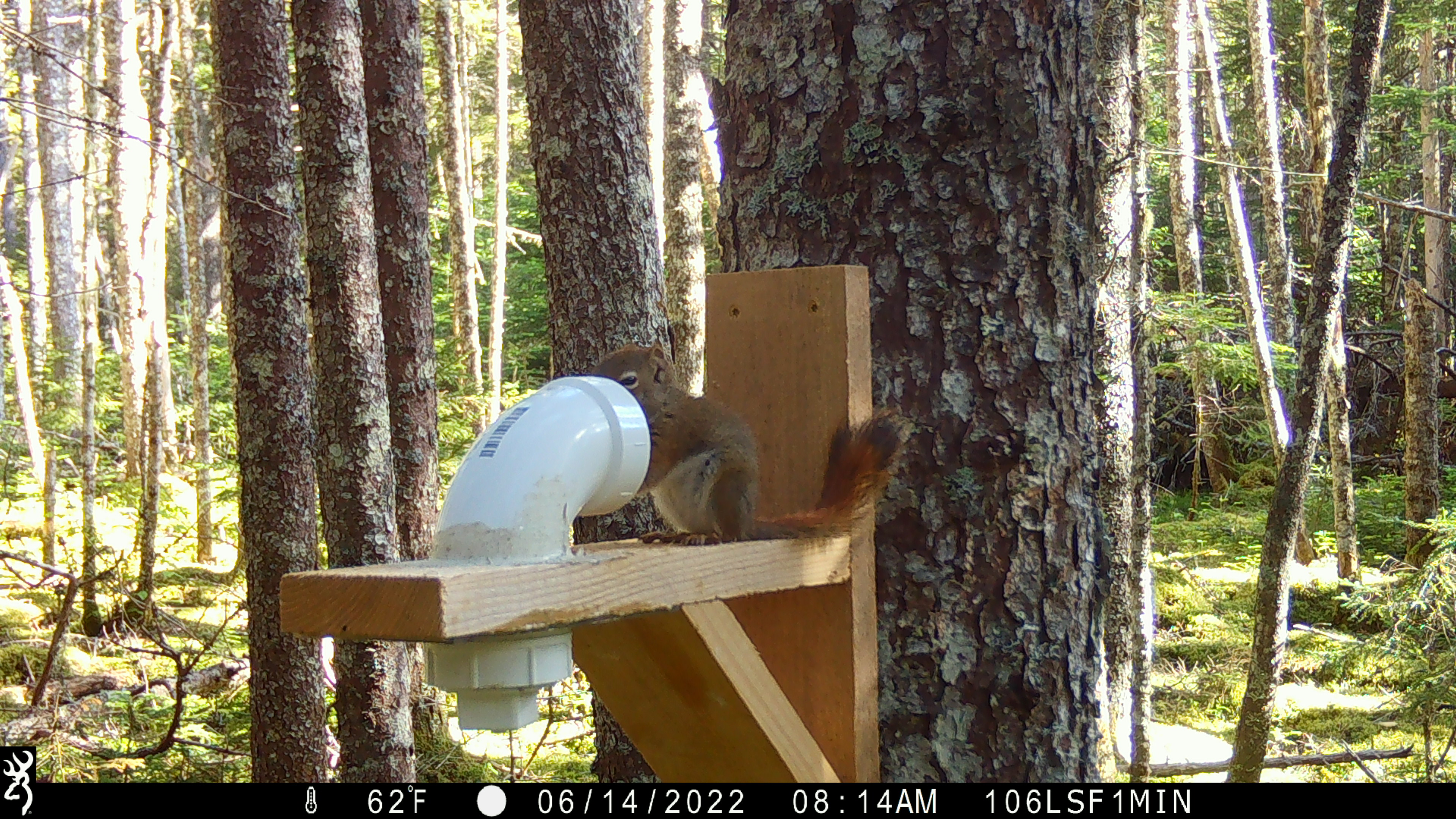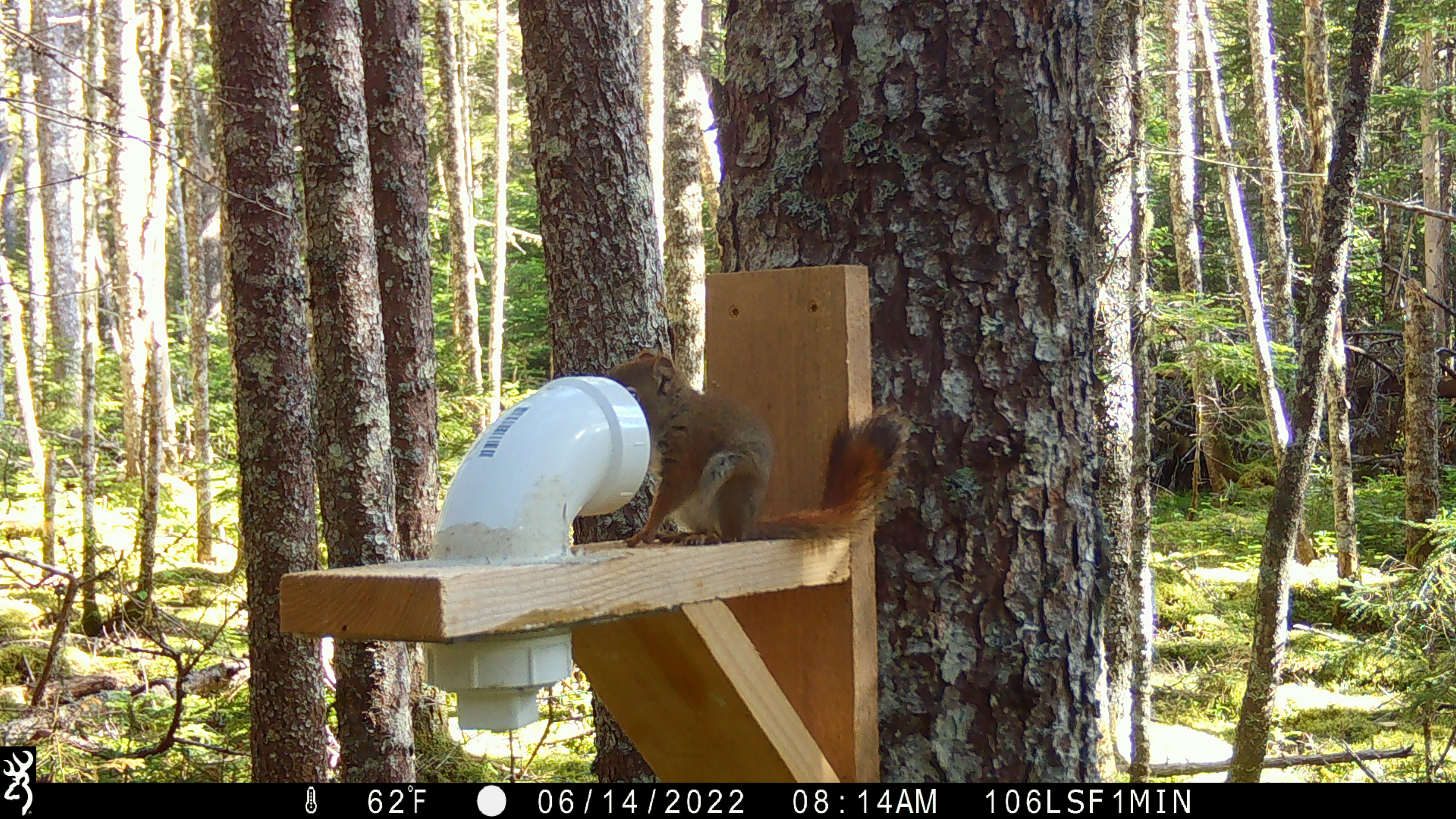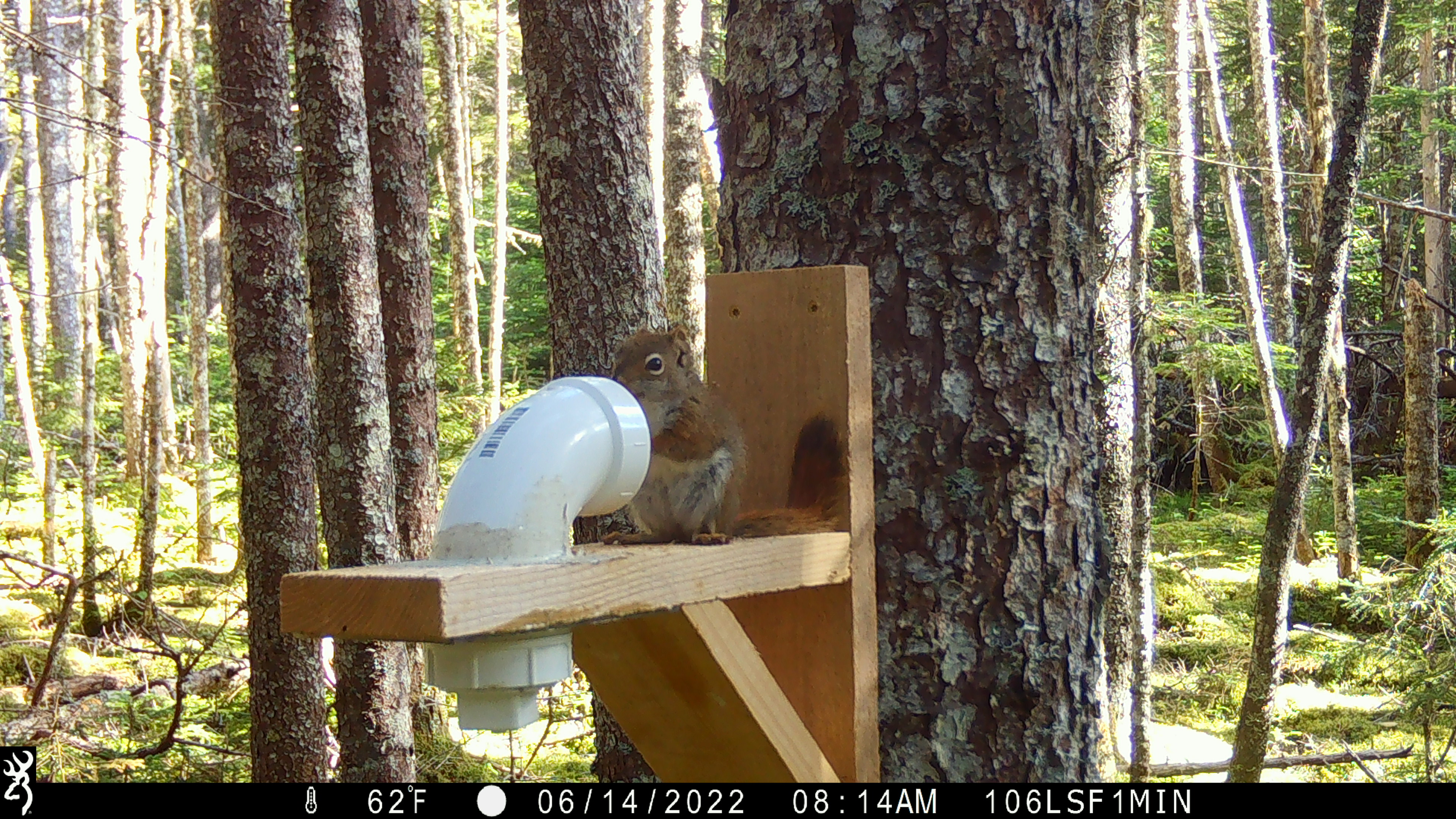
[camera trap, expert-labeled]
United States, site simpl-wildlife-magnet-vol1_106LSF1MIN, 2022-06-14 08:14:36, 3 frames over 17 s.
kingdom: Animalia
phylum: Chordata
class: Mammalia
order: Rodentia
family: Sciuridae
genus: Tamiasciurus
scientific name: Tamiasciurus hudsonicus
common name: red squirrel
Red squirrel (Tamiasciurus hudsonicus).